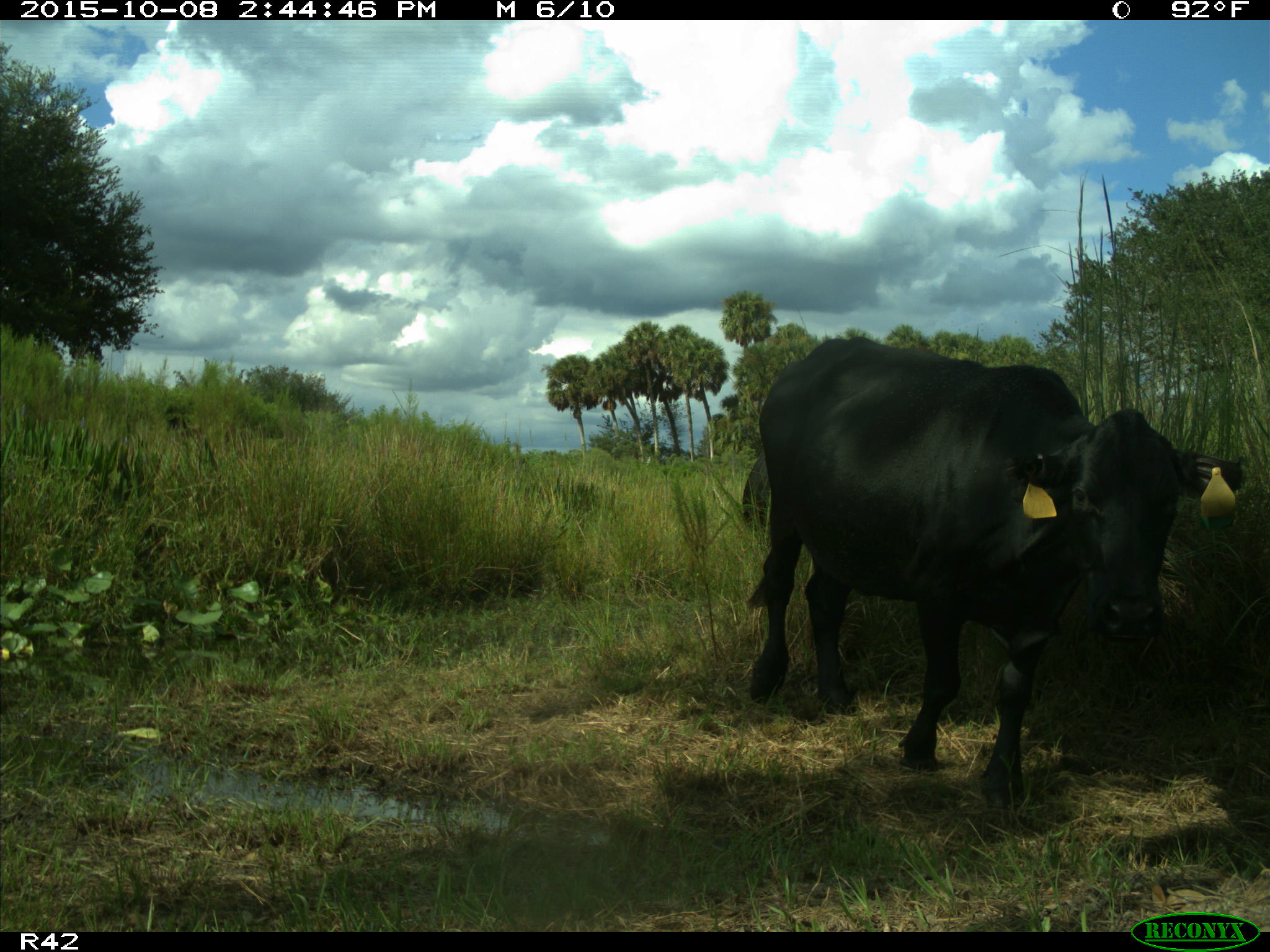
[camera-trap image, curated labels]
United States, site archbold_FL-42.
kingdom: Animalia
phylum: Chordata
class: Mammalia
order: Artiodactyla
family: Bovidae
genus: Bos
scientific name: Bos taurus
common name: domestic cow